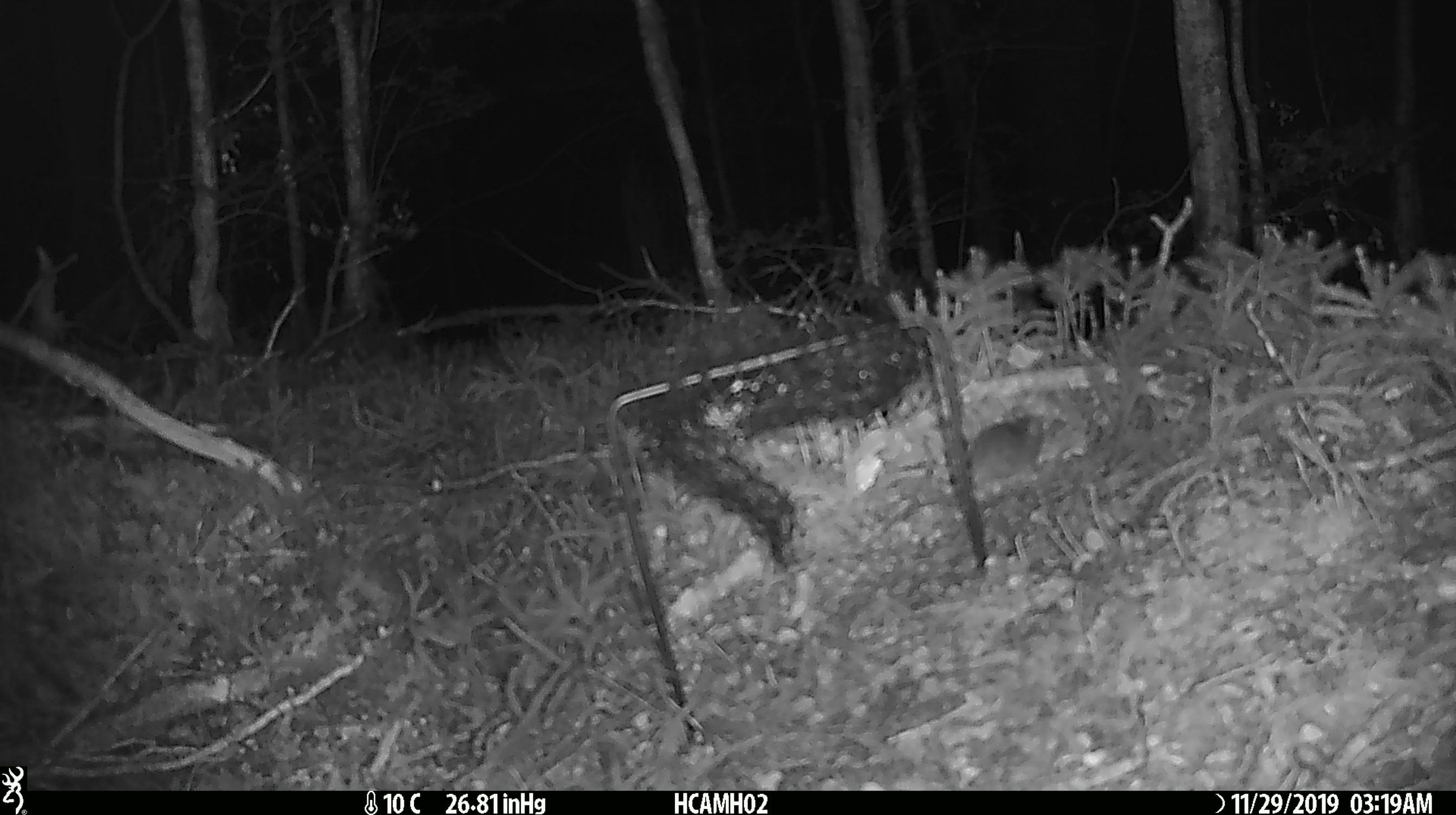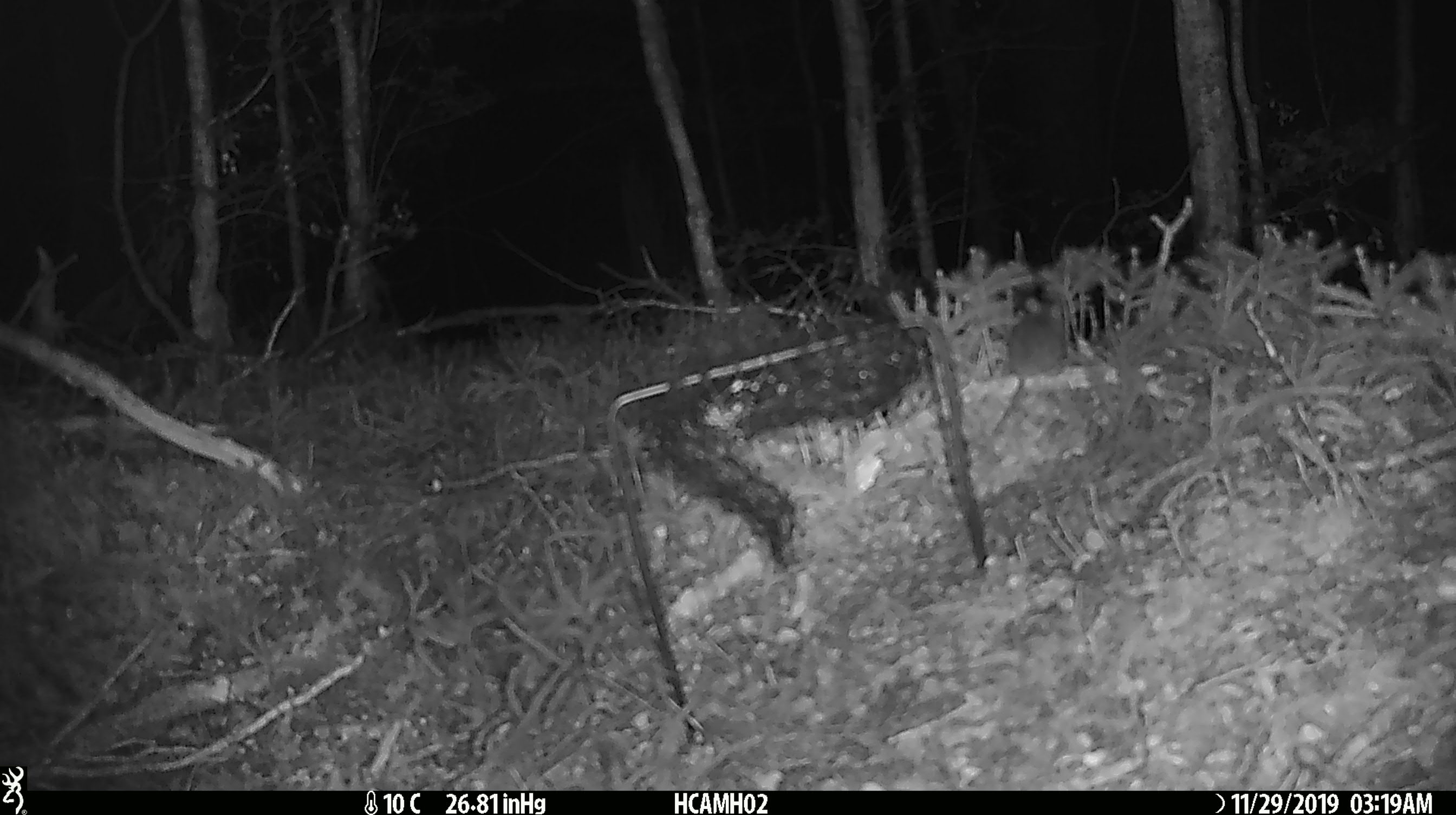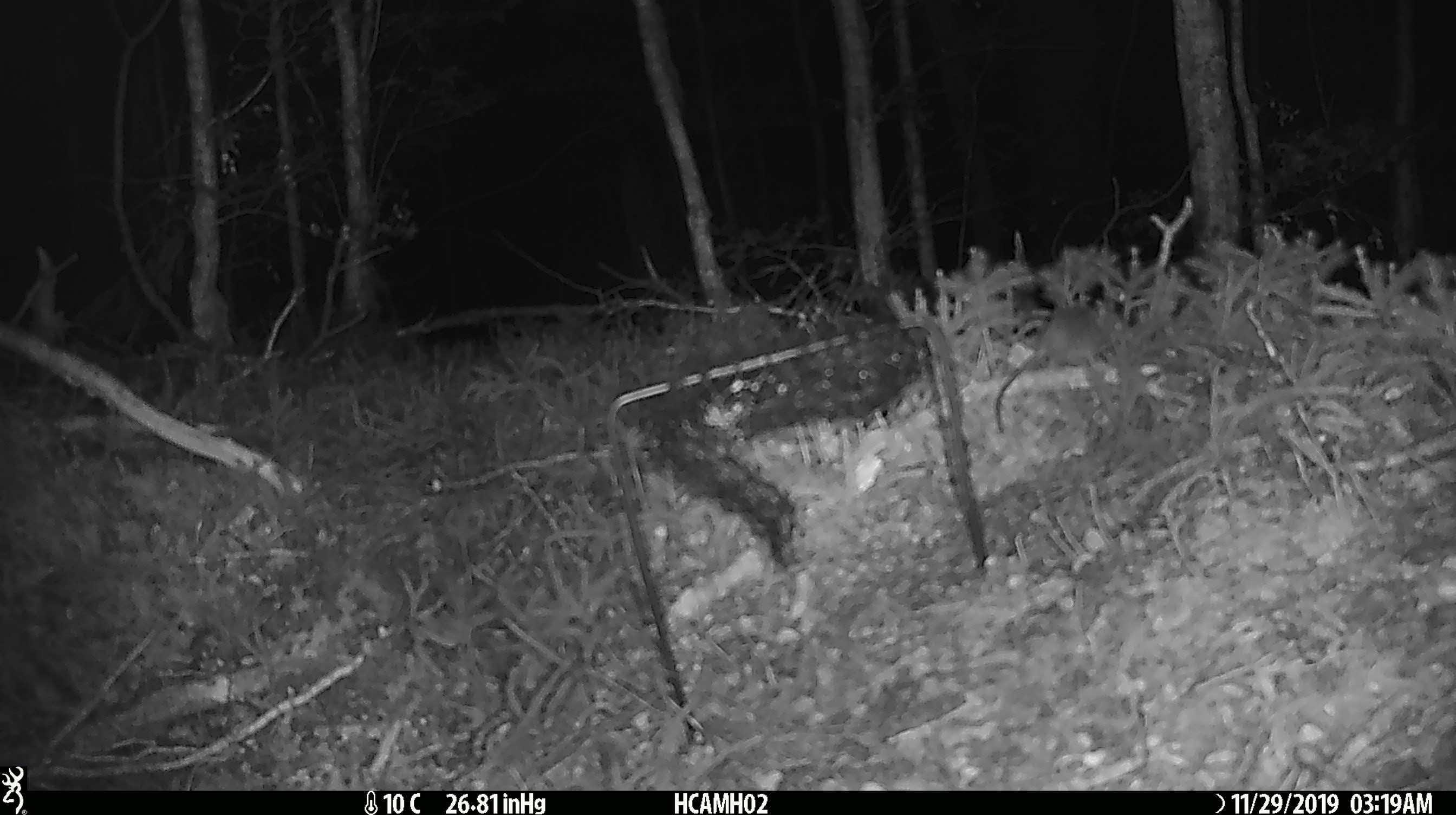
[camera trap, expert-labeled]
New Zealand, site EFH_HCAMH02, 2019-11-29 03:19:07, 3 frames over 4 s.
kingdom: Animalia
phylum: Chordata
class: Mammalia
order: Rodentia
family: Muridae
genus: Mus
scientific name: Mus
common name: mouse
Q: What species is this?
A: Mouse (Mus).